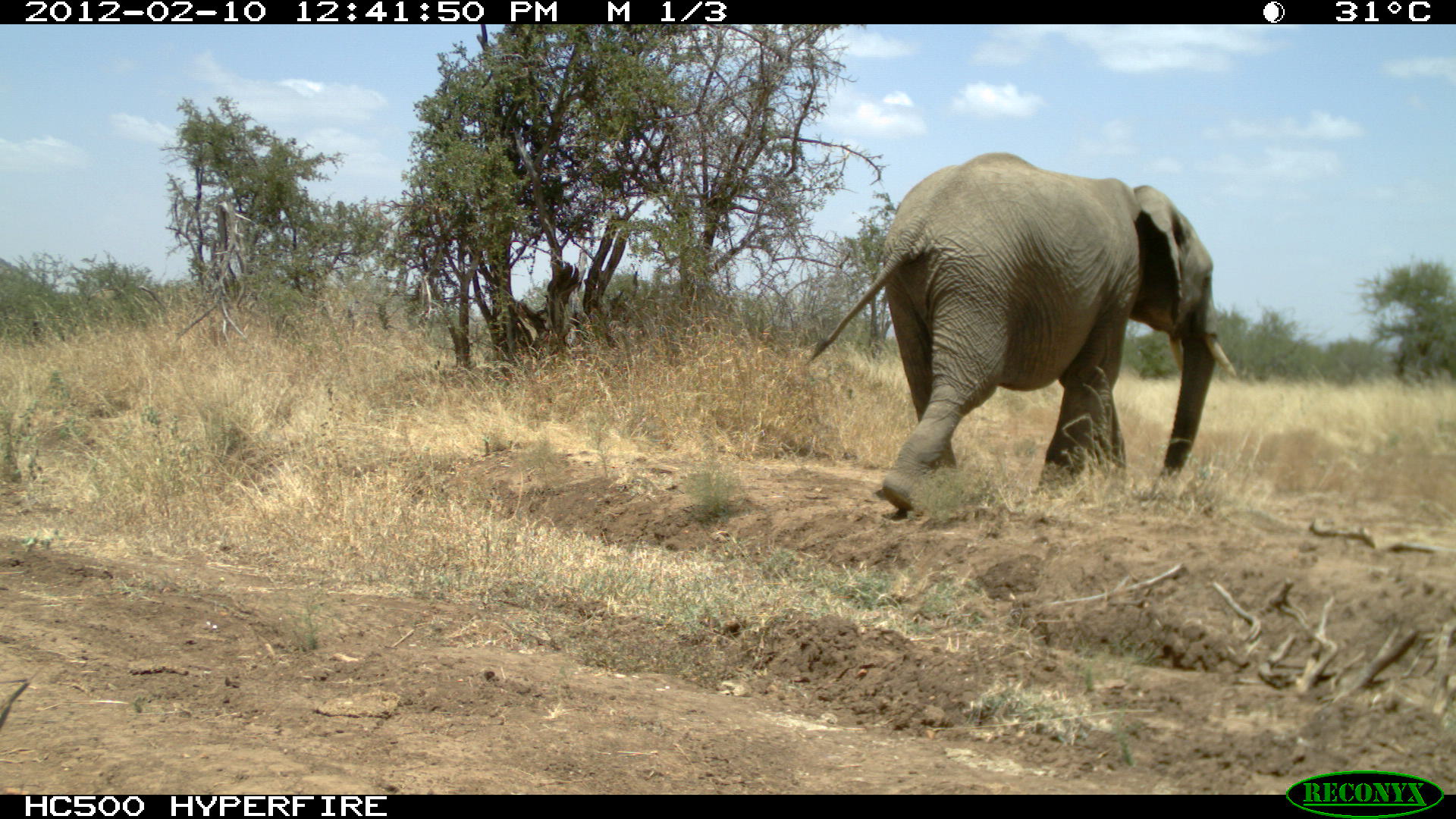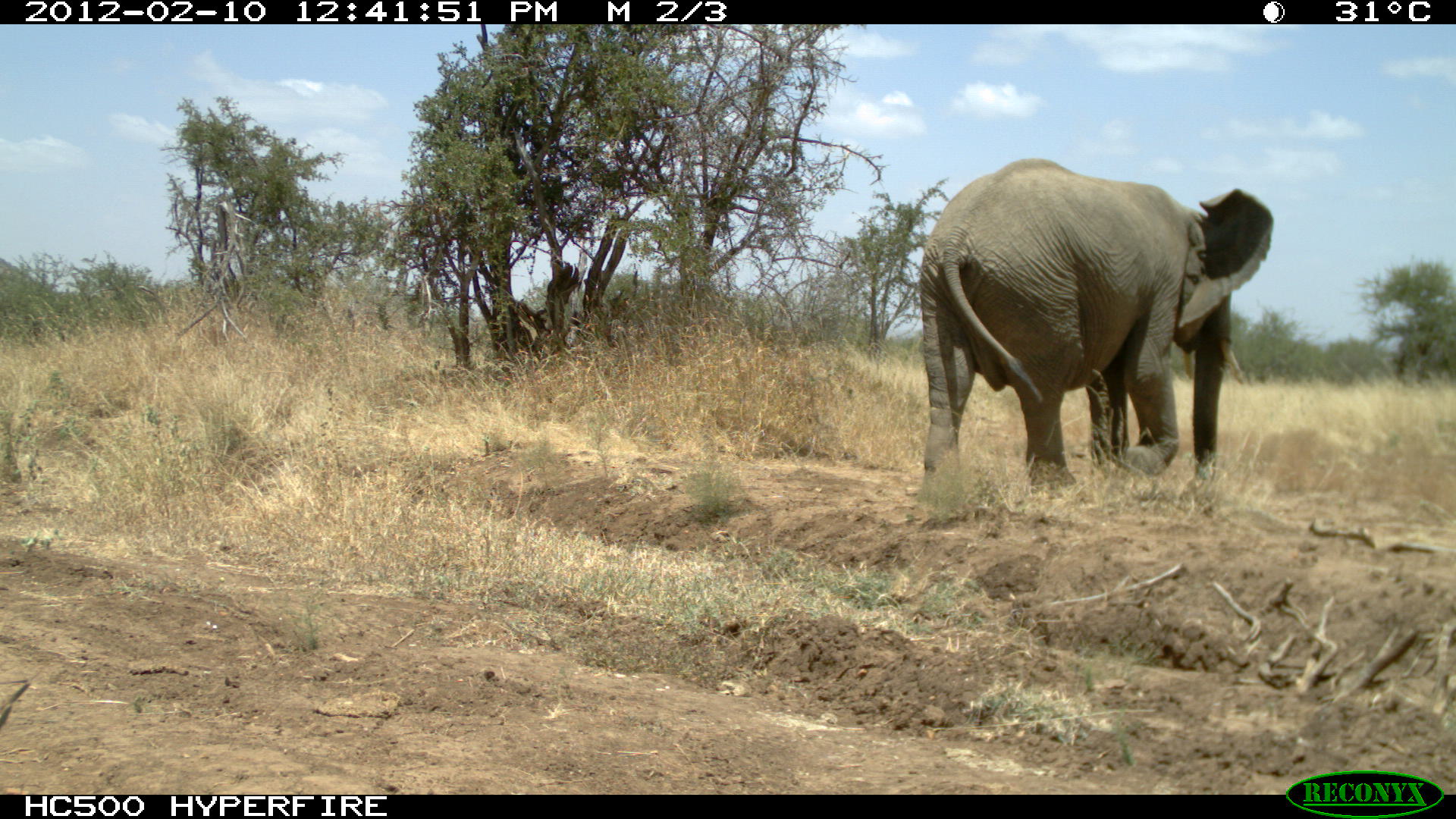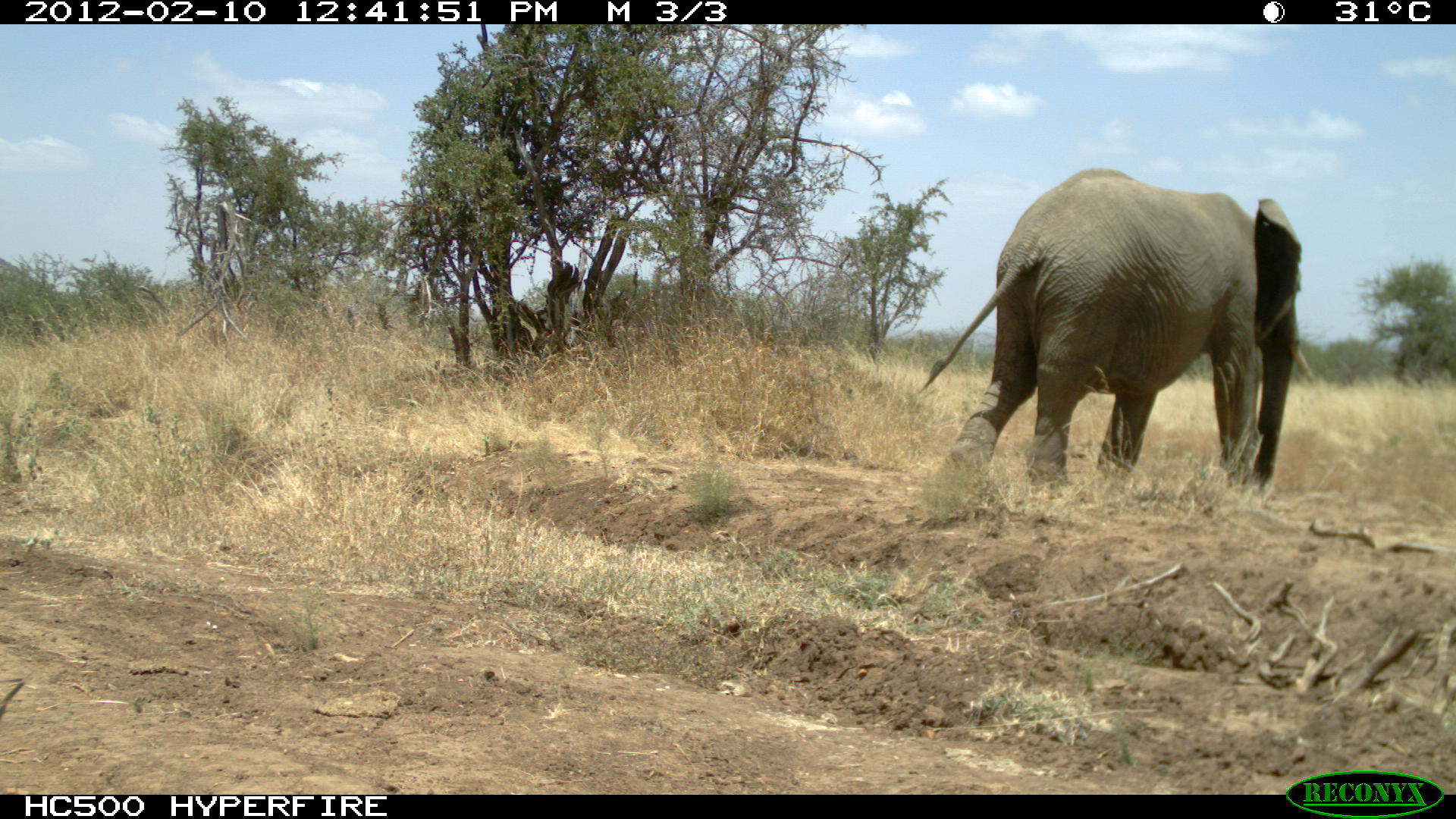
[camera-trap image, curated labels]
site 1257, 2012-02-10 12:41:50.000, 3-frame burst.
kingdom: Animalia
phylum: Chordata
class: Mammalia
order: Proboscidea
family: Elephantidae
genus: Loxodonta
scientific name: Loxodonta africana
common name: african bush elephant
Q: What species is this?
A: Loxodonta africana (african bush elephant).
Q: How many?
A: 1.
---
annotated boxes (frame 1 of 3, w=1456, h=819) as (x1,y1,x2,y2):
loxodonta africana: (797,144,1242,519)